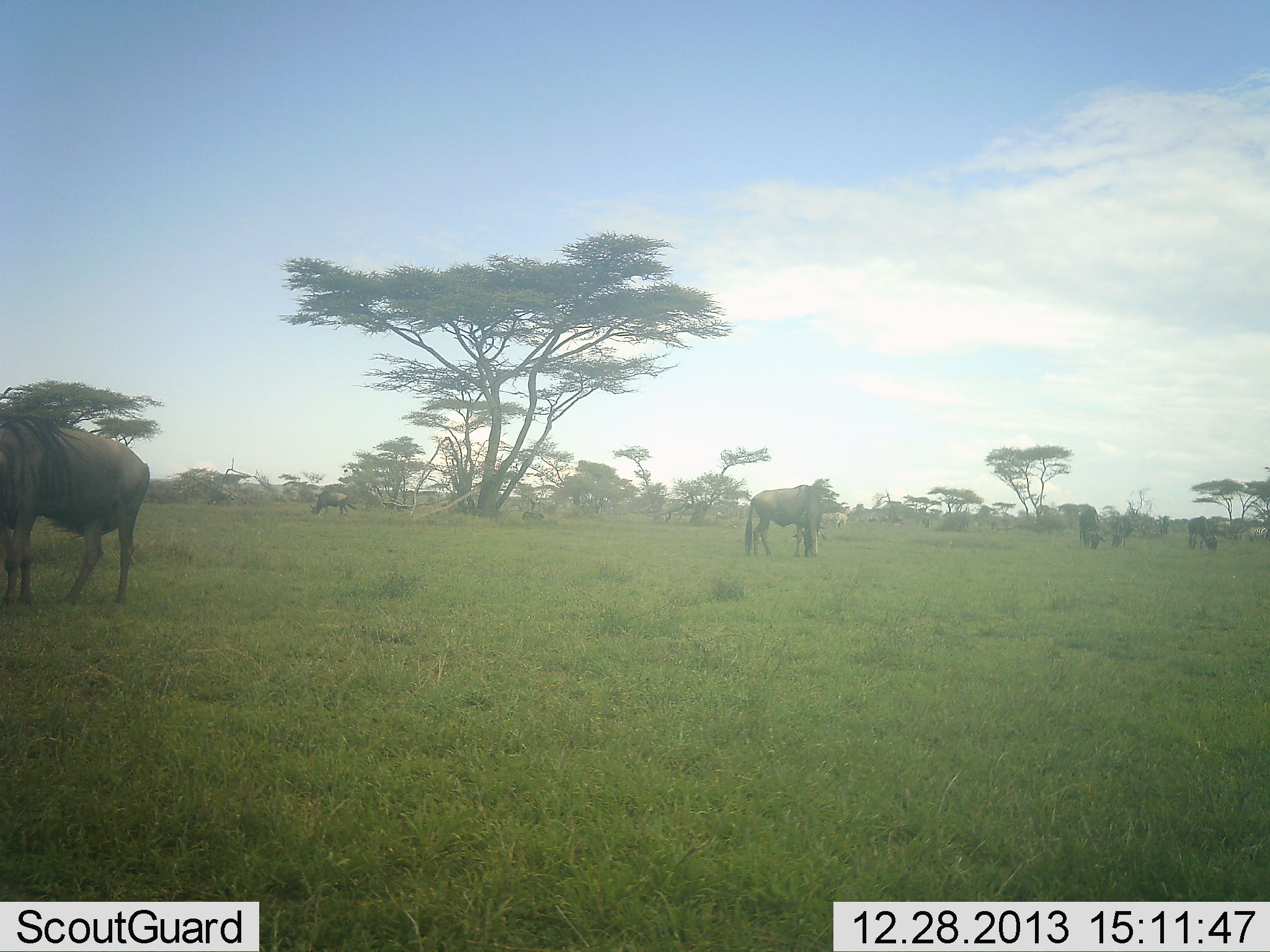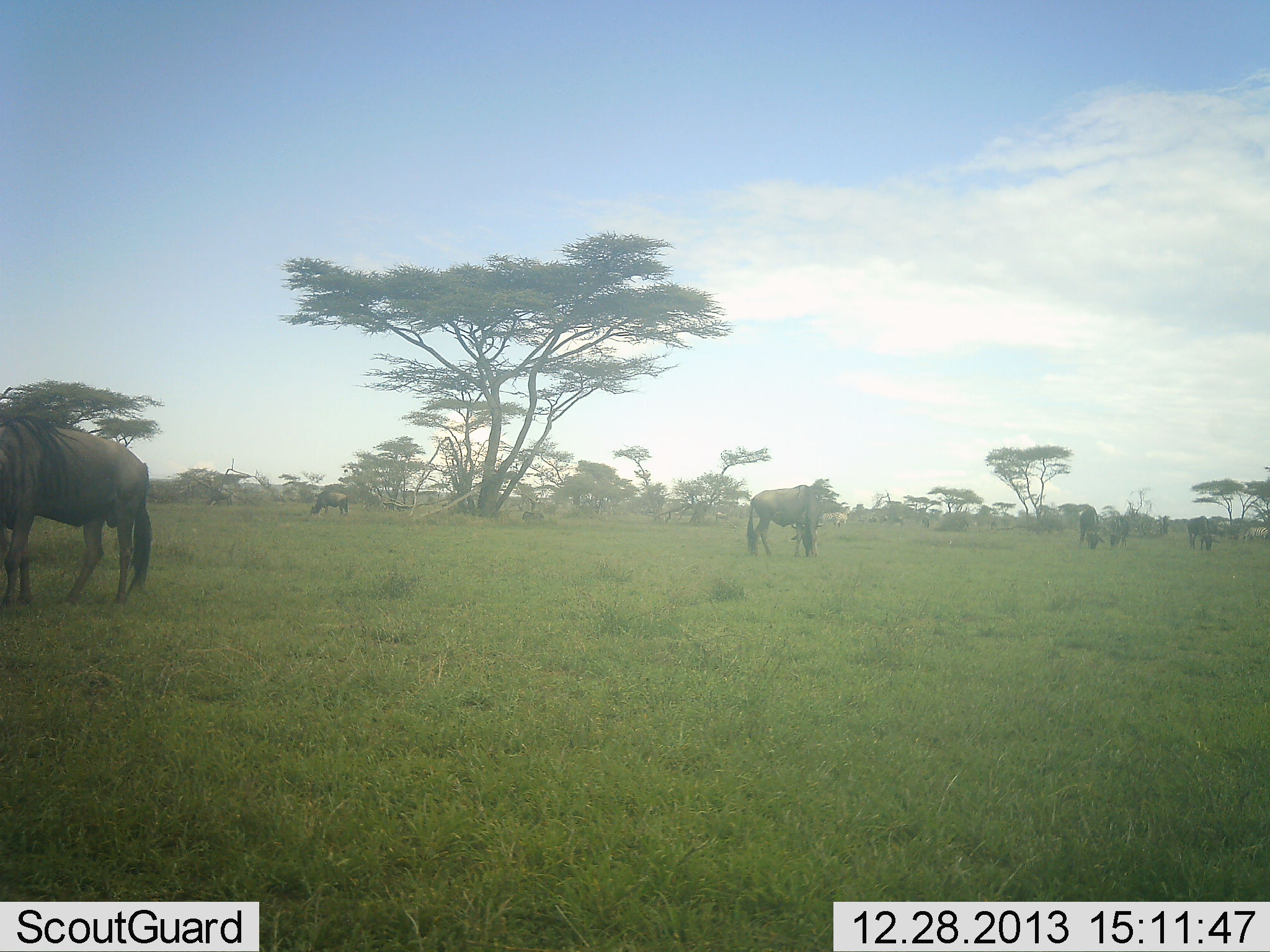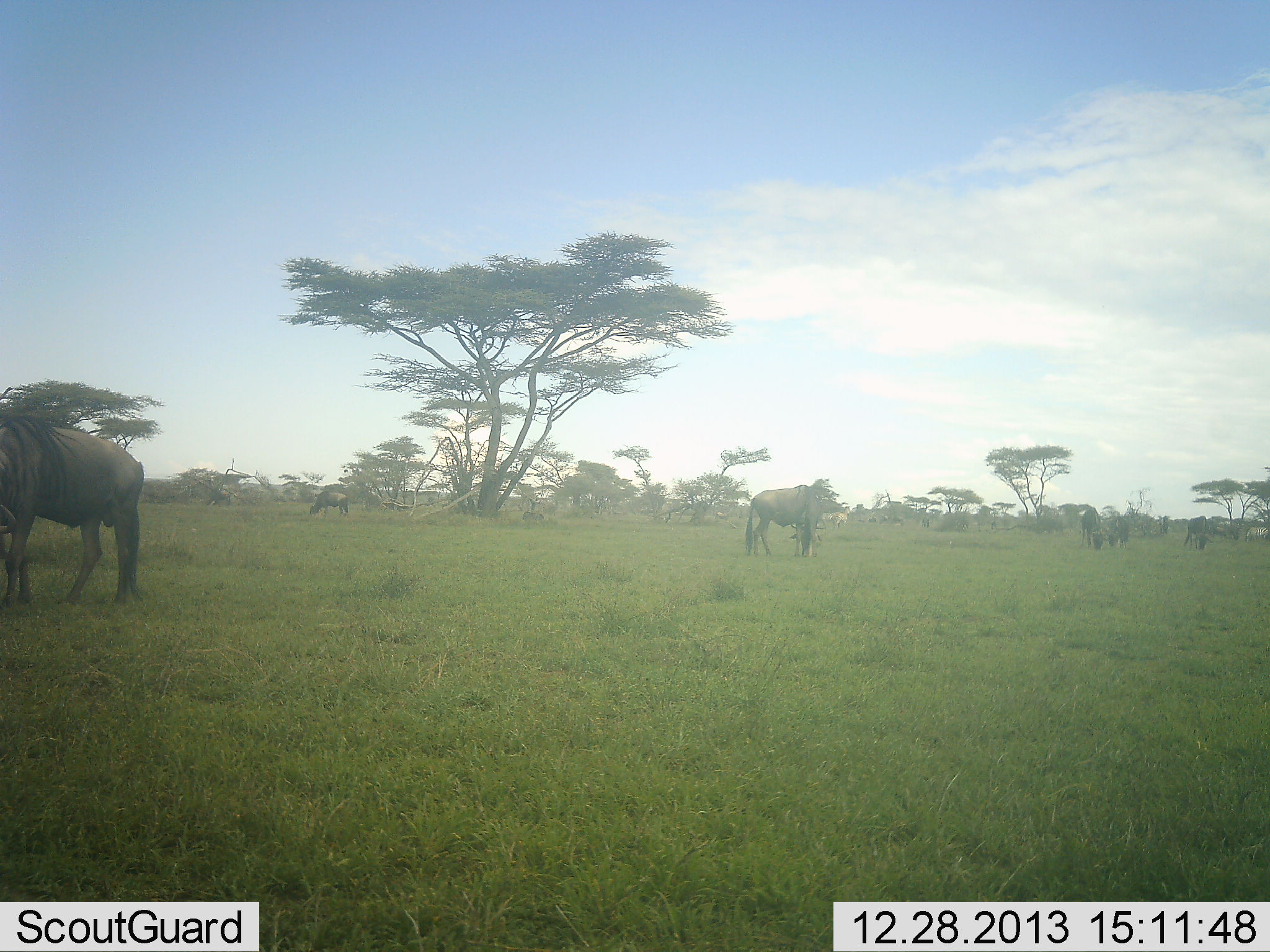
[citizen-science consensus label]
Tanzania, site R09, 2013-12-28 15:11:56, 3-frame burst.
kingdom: Animalia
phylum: Chordata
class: Mammalia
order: Artiodactyla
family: Bovidae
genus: Connochaetes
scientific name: Connochaetes taurinus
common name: blue wildebeest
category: wildebeest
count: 5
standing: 30%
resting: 0%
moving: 10%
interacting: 0%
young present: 0%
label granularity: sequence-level